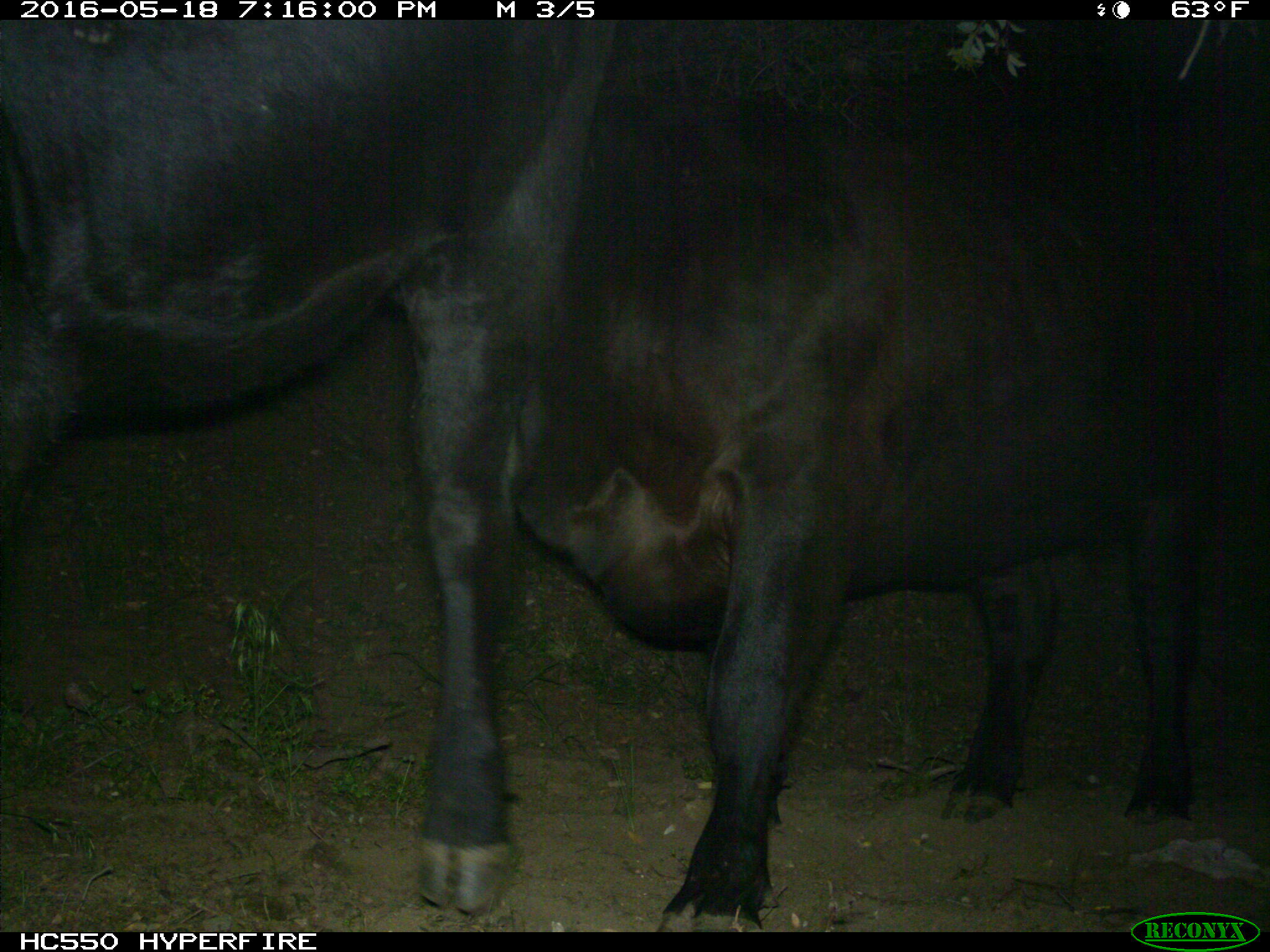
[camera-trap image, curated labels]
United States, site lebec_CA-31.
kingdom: Animalia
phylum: Chordata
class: Mammalia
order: Artiodactyla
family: Bovidae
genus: Bos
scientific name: Bos taurus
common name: domestic cow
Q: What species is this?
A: Bos taurus (domestic cow).